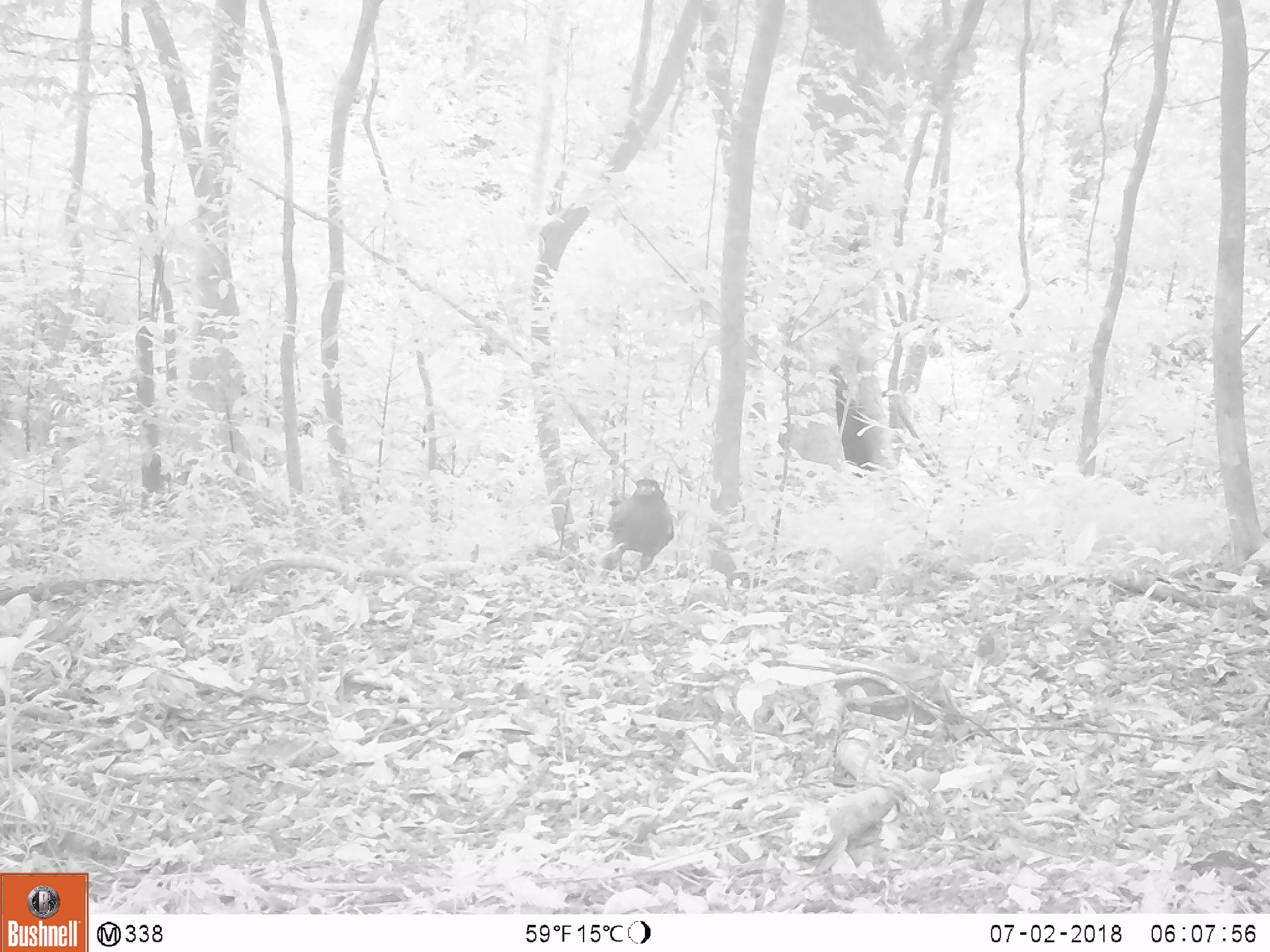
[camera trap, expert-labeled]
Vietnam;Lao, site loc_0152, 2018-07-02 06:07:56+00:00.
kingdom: Animalia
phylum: Chordata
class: Aves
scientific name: Aves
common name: bird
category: unidentified bird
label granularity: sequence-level